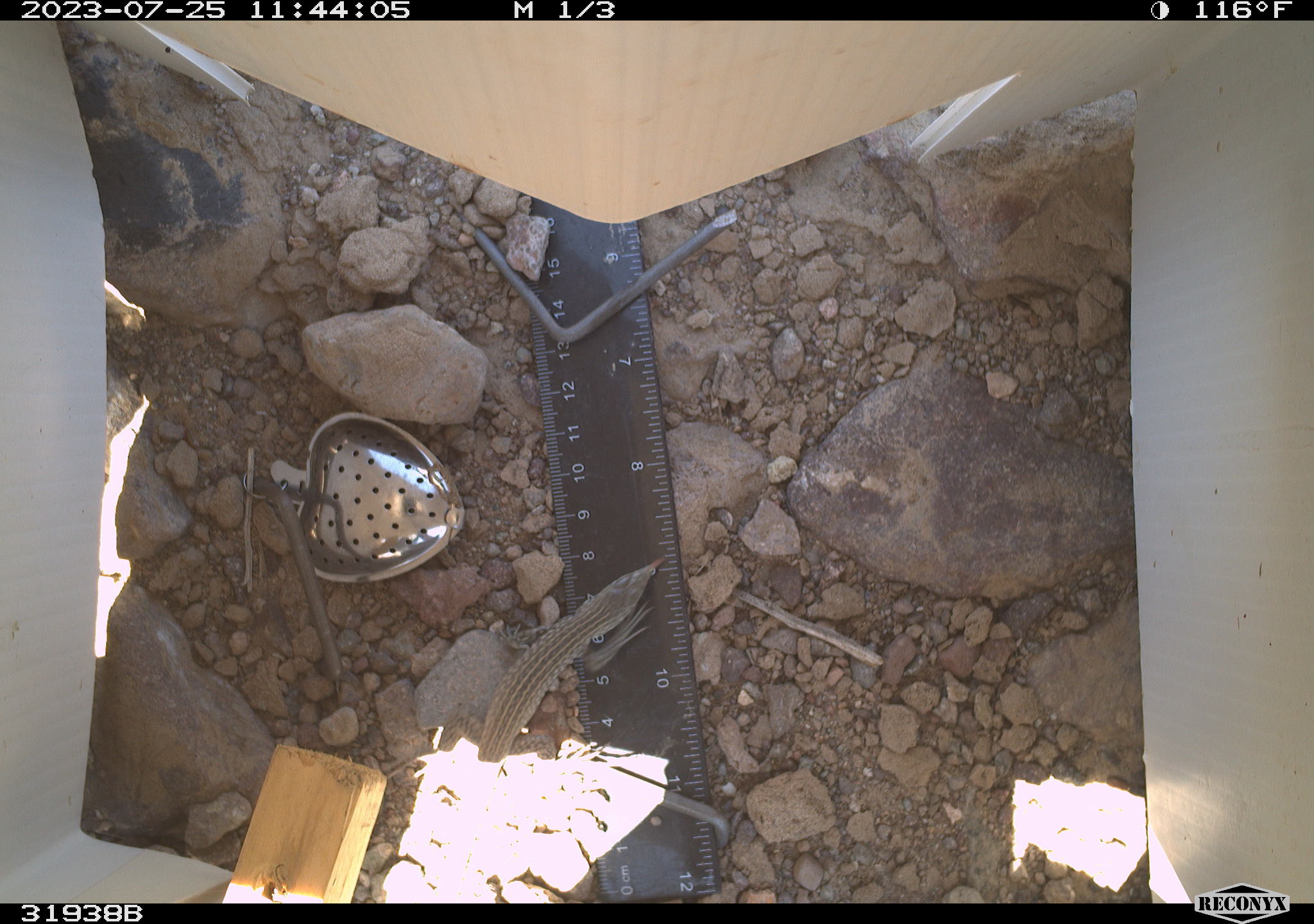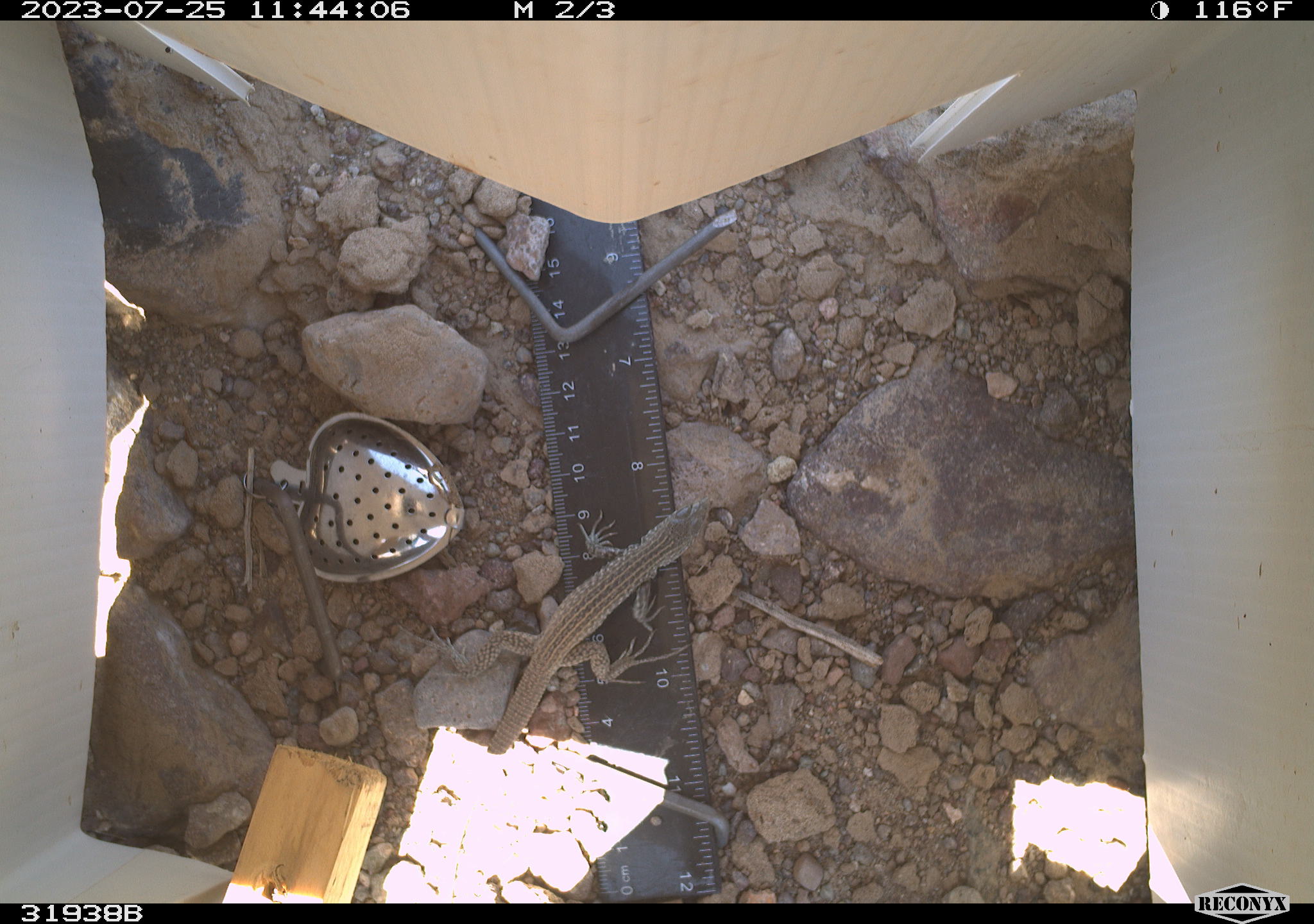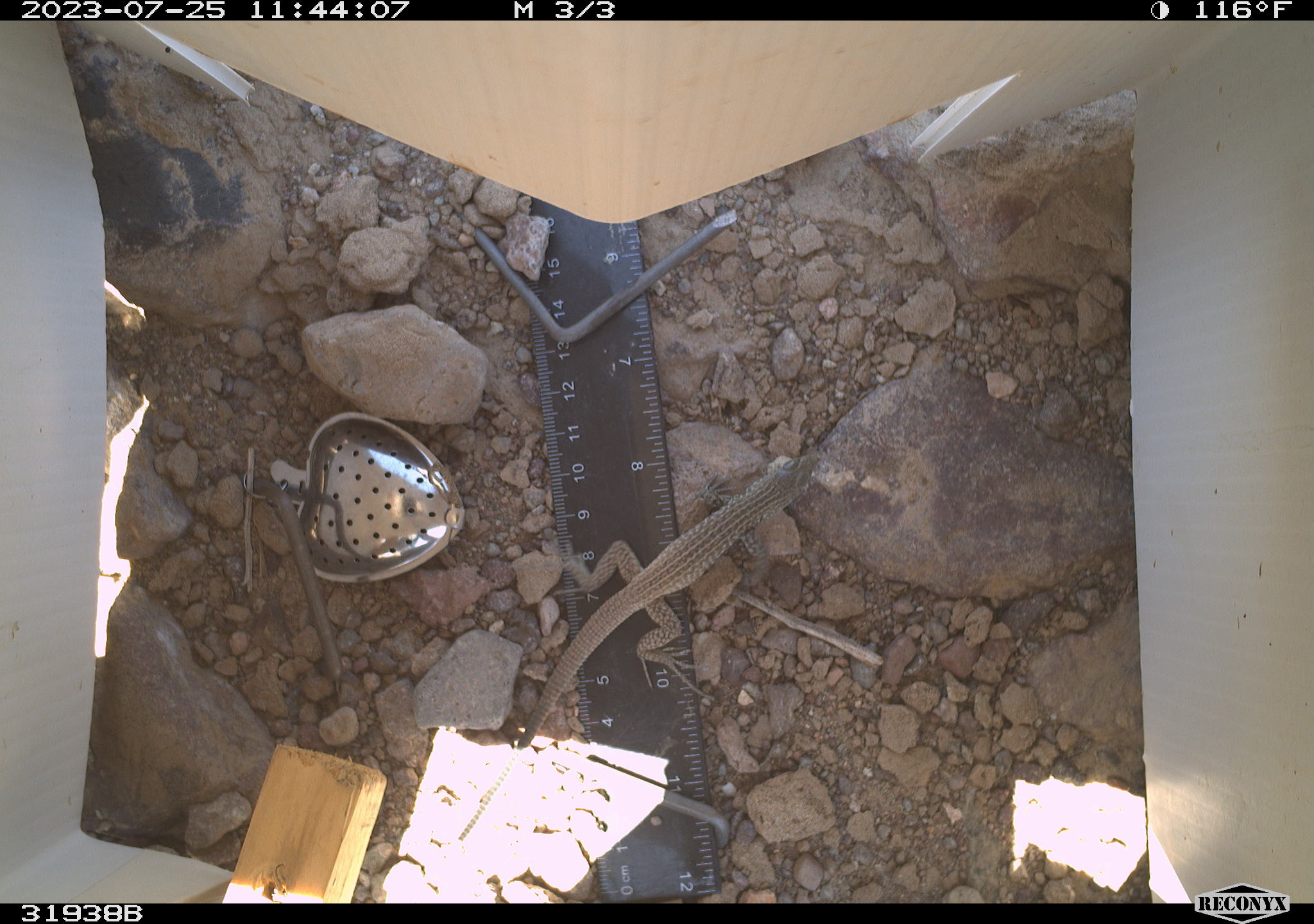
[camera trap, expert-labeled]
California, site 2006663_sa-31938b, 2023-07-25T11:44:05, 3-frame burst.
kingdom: Animalia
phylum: Chordata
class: Reptilia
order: Squamata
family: Teiidae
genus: Aspidoscelis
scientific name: Aspidoscelis tigris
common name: western whiptail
Western whiptail (Aspidoscelis tigris).